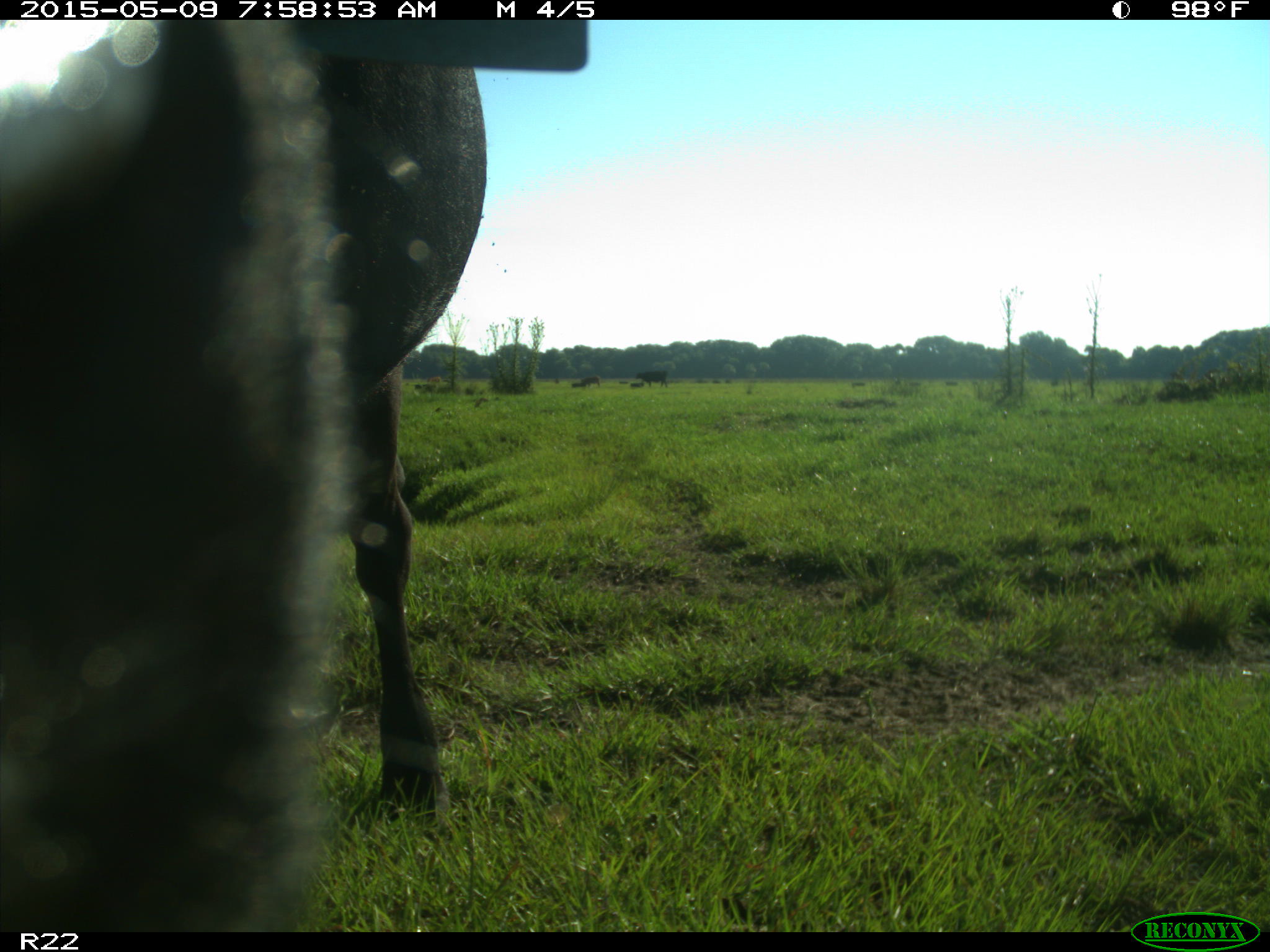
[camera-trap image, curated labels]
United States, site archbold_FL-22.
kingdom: Animalia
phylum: Chordata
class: Mammalia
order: Artiodactyla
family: Bovidae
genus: Bos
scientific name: Bos taurus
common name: domestic cow